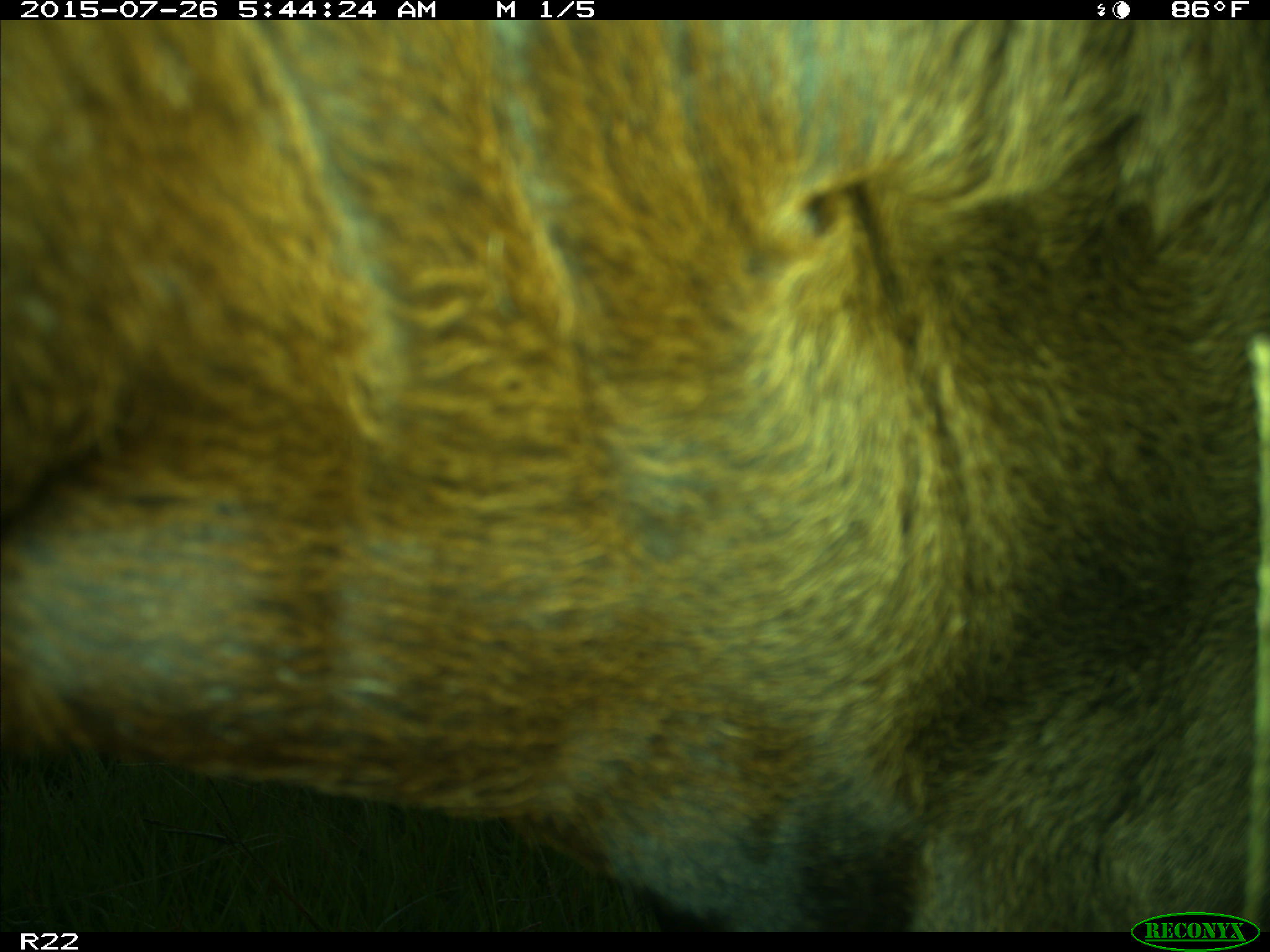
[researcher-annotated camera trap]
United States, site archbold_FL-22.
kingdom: Animalia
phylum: Chordata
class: Mammalia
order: Artiodactyla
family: Bovidae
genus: Bos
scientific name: Bos taurus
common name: domestic cow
Bos taurus (domestic cow).